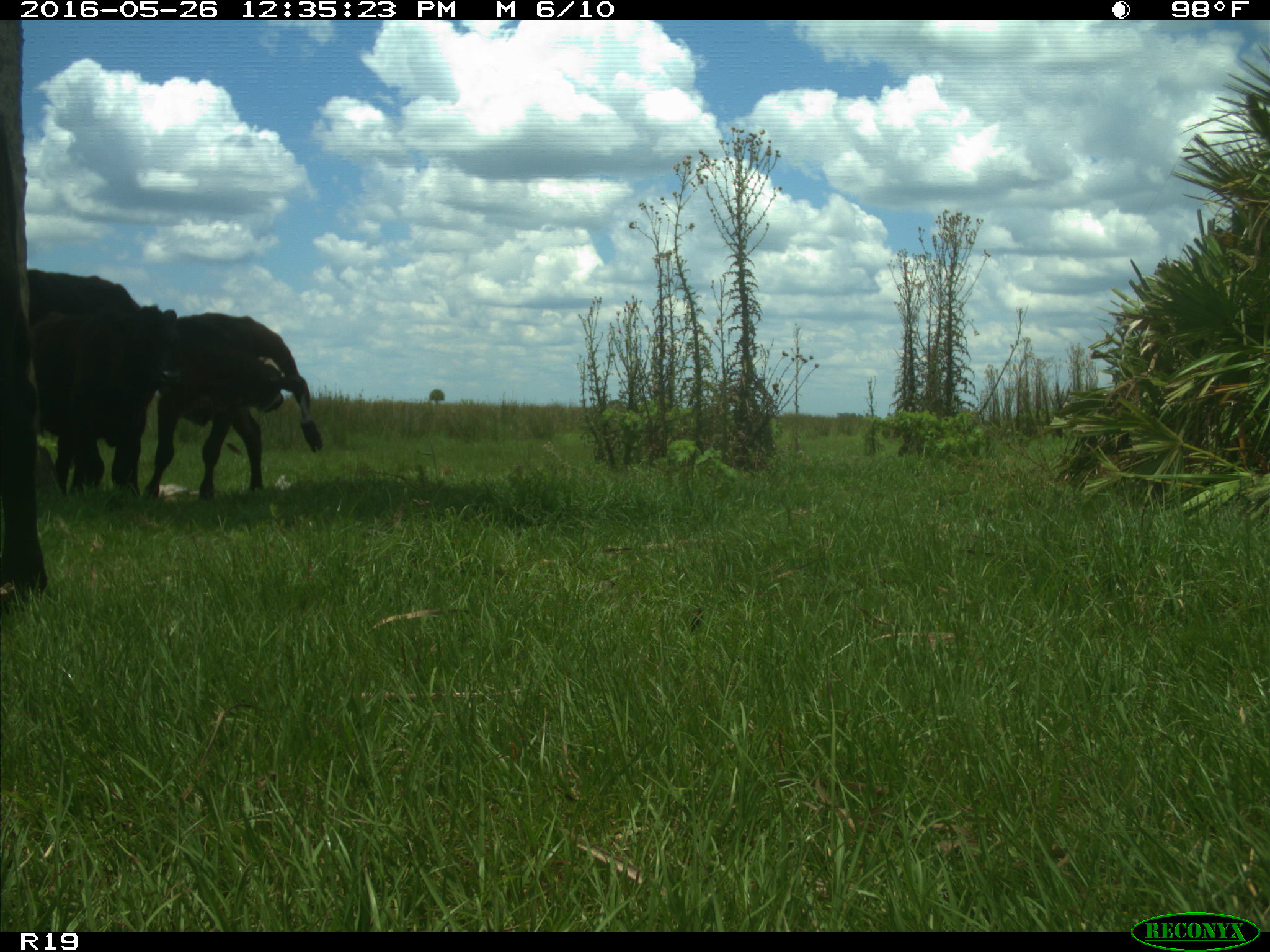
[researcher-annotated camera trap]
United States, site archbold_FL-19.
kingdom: Animalia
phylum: Chordata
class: Mammalia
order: Artiodactyla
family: Bovidae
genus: Bos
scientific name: Bos taurus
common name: domestic cow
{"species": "Bos taurus (domestic cow)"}